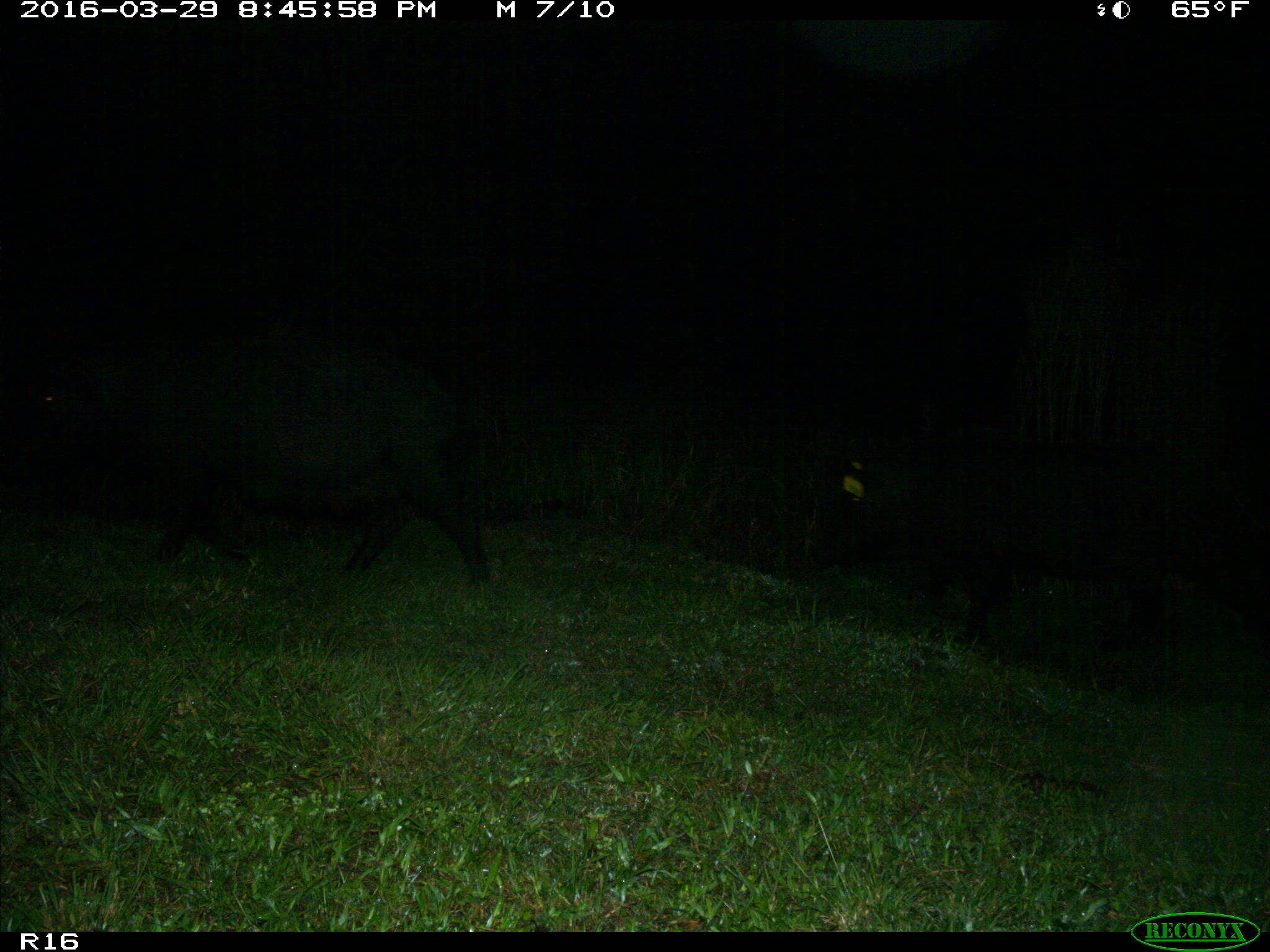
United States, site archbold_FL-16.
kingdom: Animalia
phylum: Chordata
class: Mammalia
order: Artiodactyla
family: Suidae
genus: Sus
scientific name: Sus scrofa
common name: wild boar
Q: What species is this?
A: Sus scrofa (wild boar).